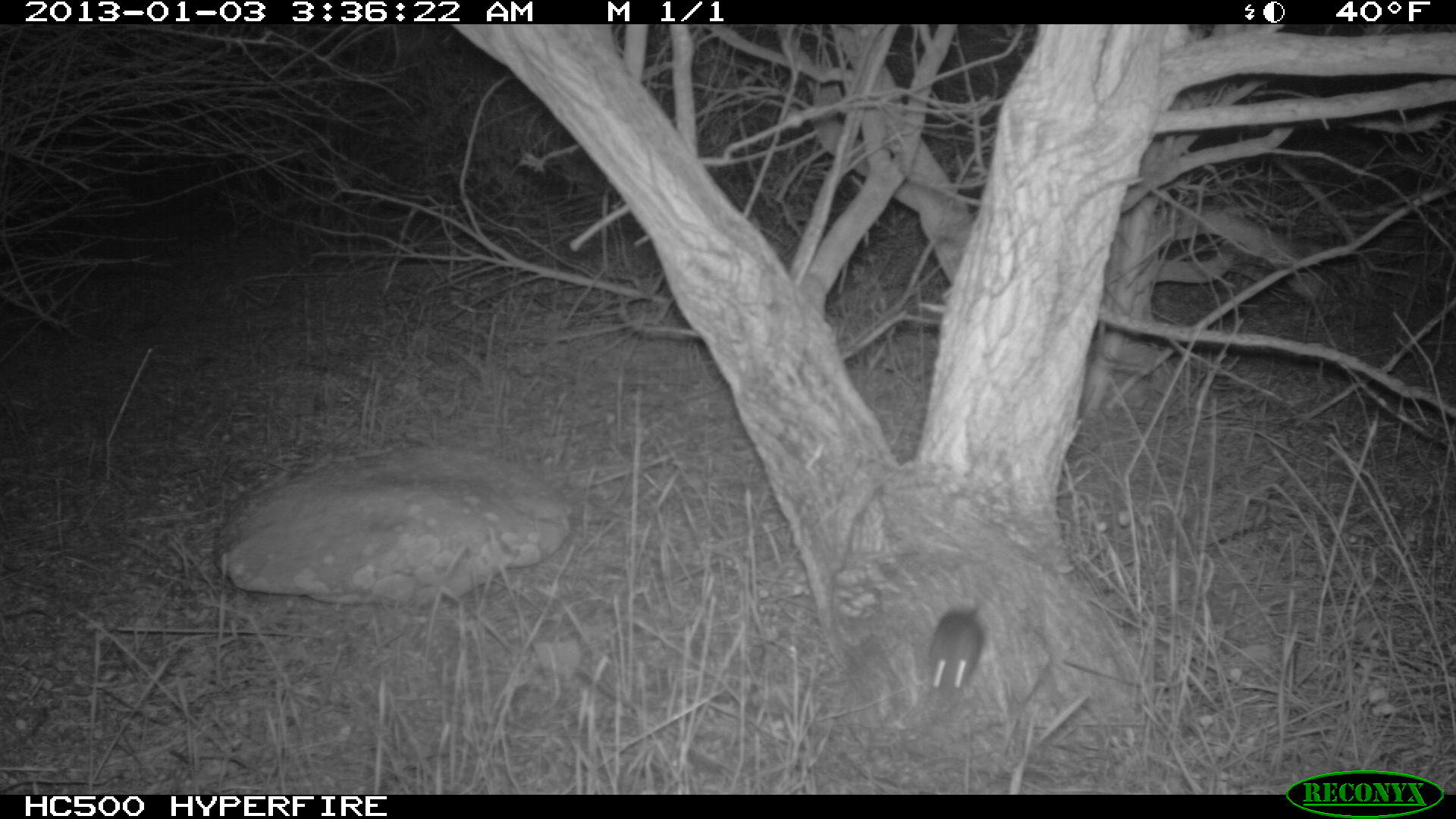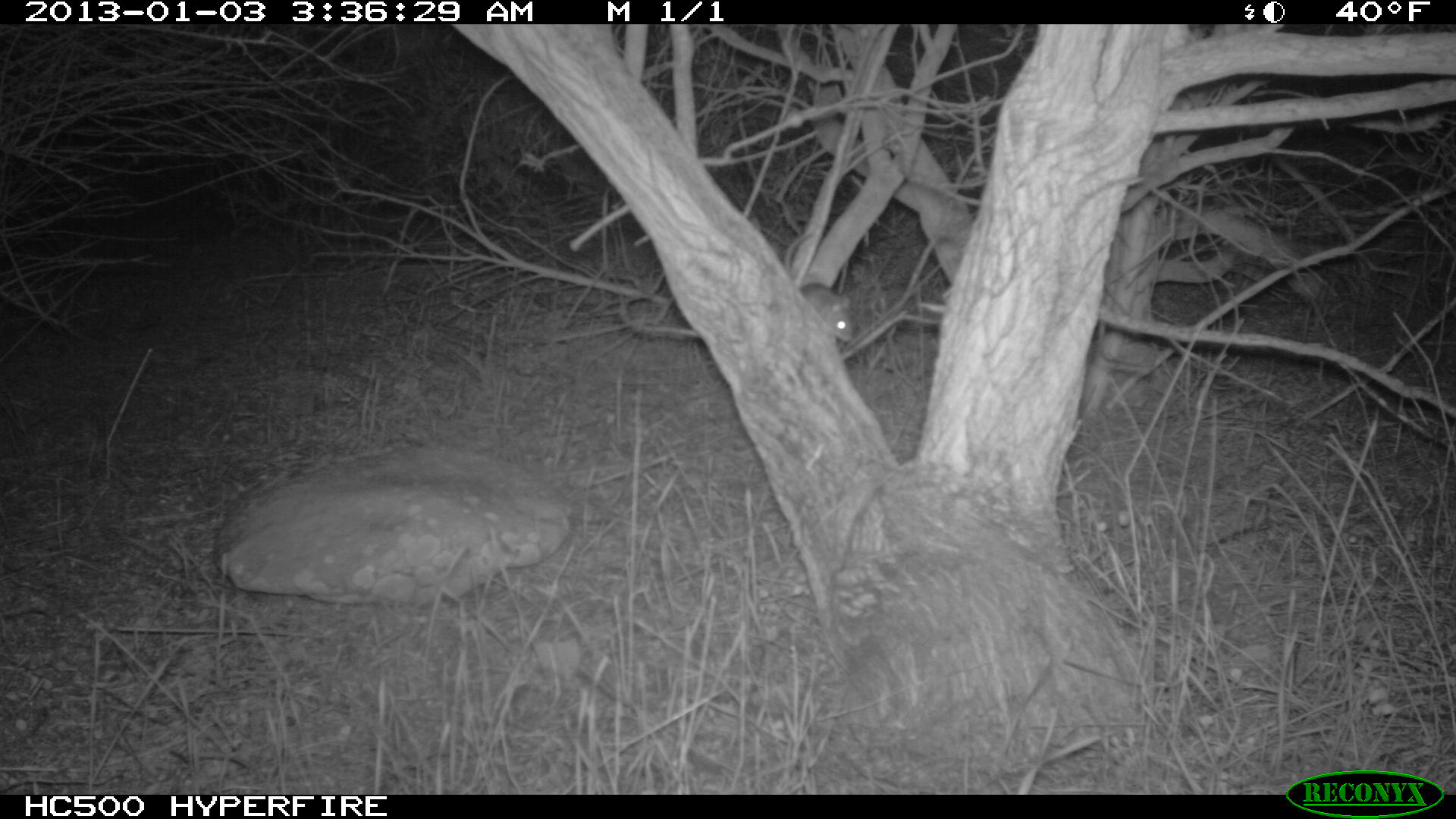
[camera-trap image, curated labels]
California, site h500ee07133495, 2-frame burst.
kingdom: Animalia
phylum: Chordata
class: Mammalia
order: Rodentia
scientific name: Rodentia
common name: rodent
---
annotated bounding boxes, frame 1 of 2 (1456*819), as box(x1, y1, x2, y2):
rodent: box(927, 590, 984, 700)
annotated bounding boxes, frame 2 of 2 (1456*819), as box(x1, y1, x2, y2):
rodent: box(799, 282, 852, 342)